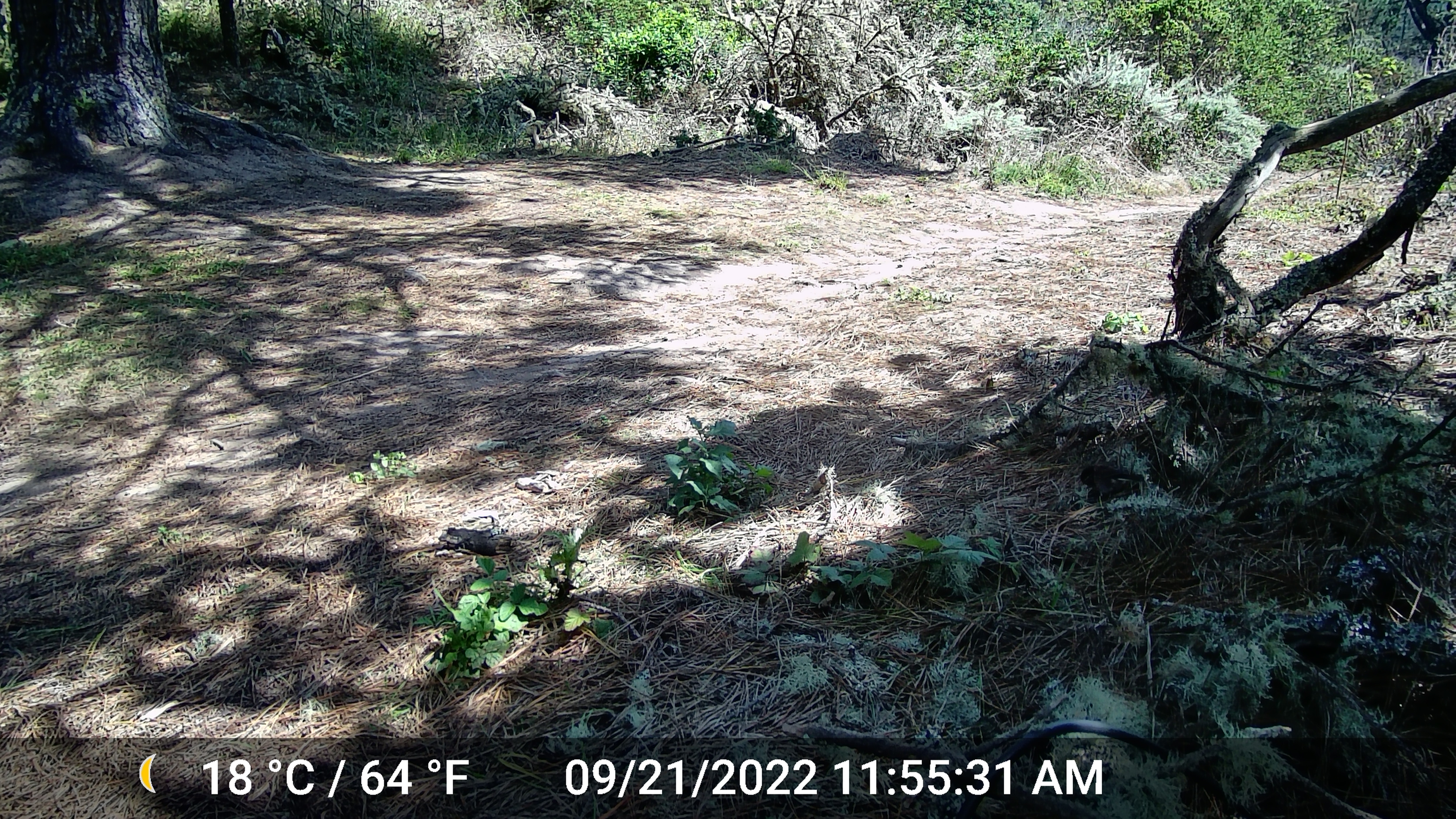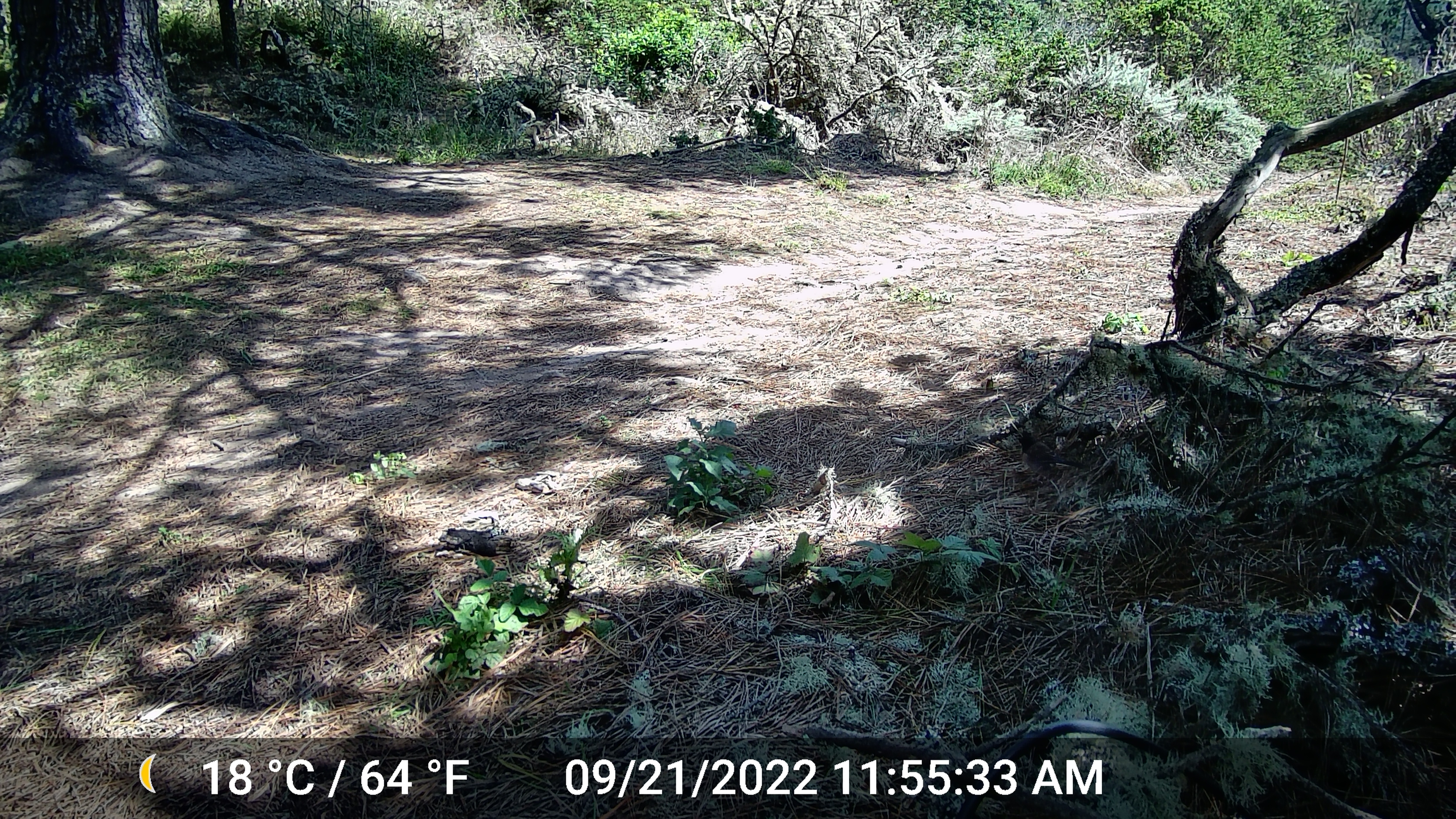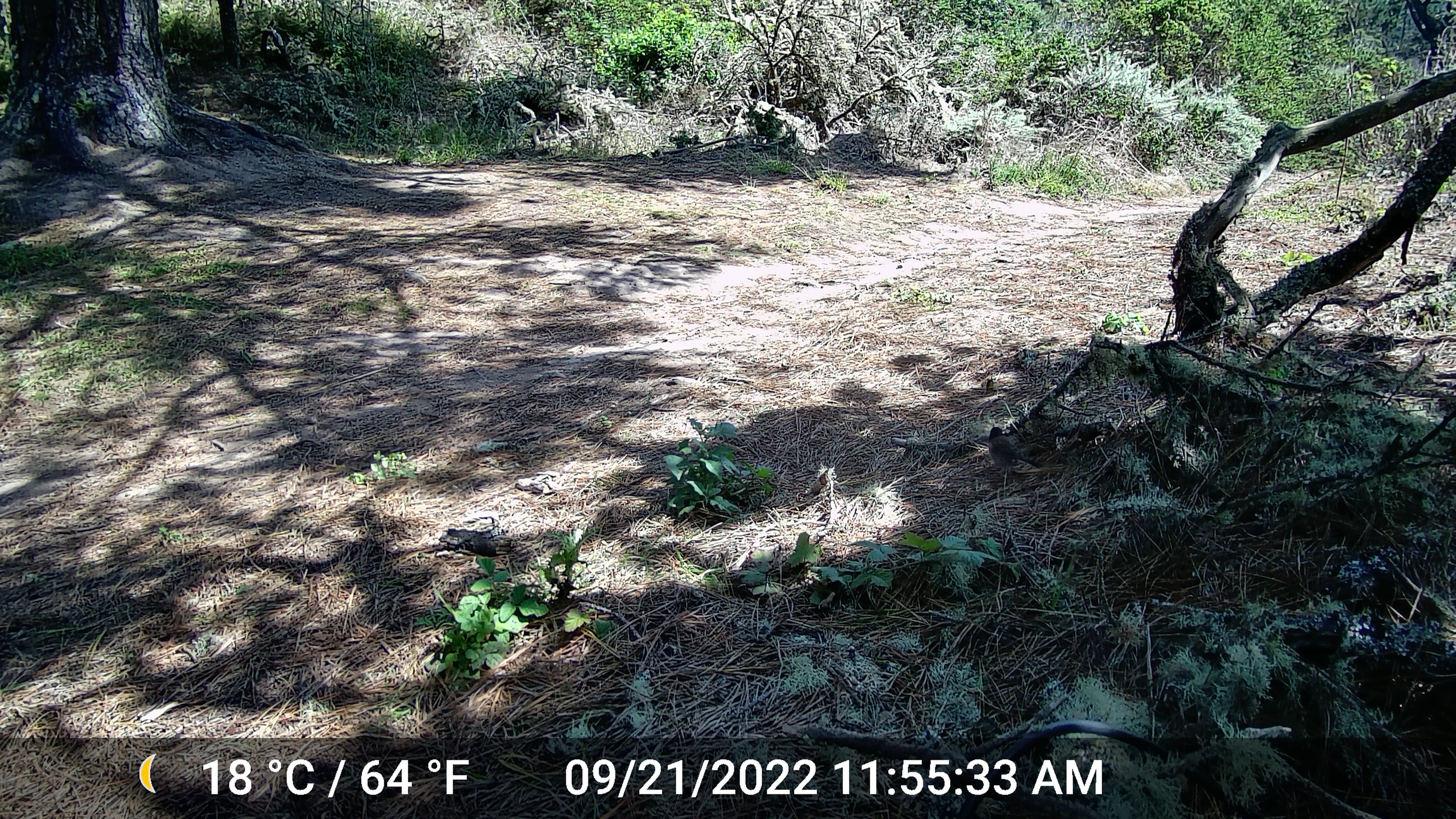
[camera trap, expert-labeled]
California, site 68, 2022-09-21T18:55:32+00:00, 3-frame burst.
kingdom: Animalia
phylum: Chordata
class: Aves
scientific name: Aves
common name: bird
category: unknown bird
Unknown bird (bird) (Aves).